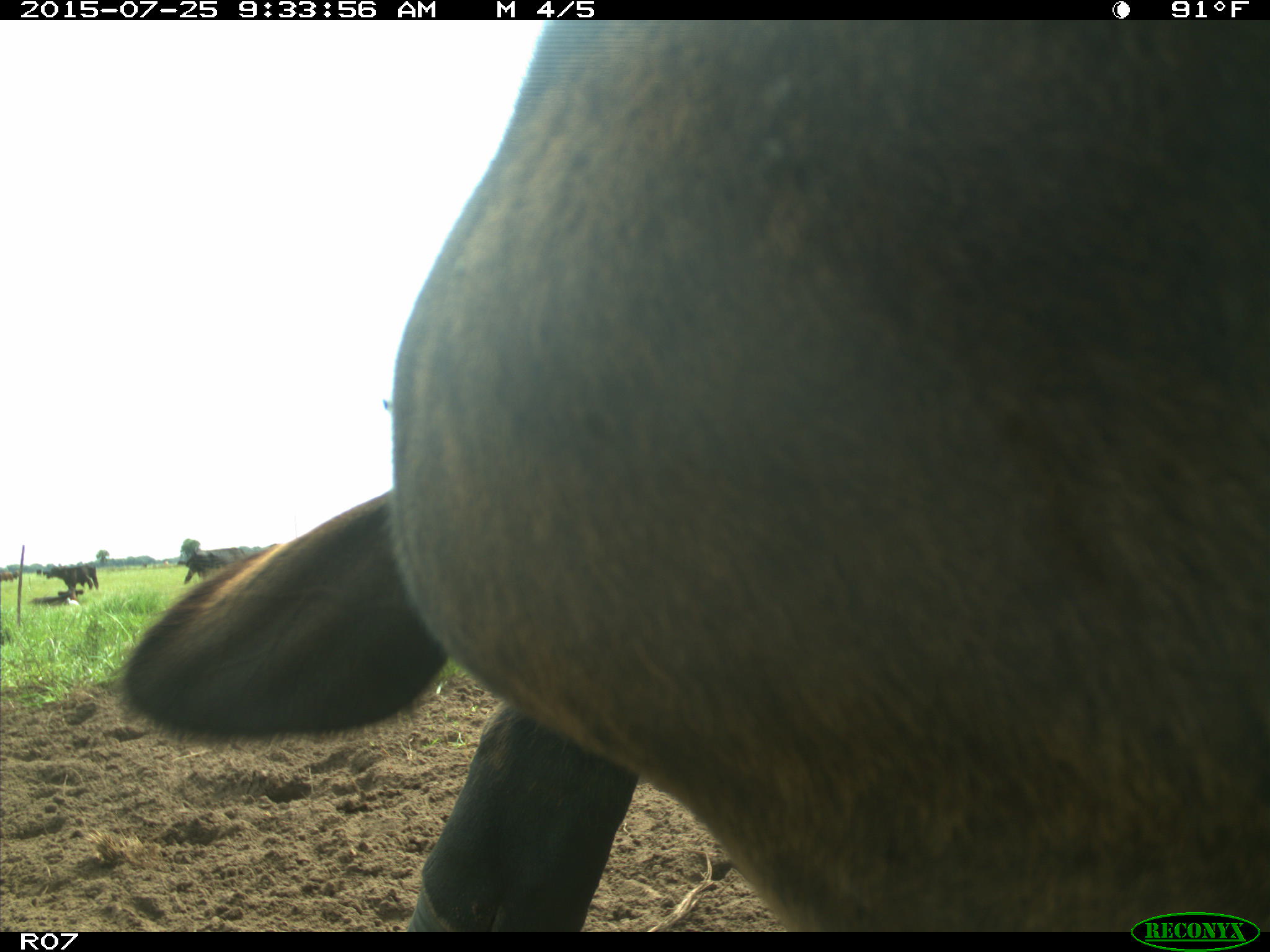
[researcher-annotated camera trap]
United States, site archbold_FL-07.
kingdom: Animalia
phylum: Chordata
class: Mammalia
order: Artiodactyla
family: Bovidae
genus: Bos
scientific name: Bos taurus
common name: domestic cow